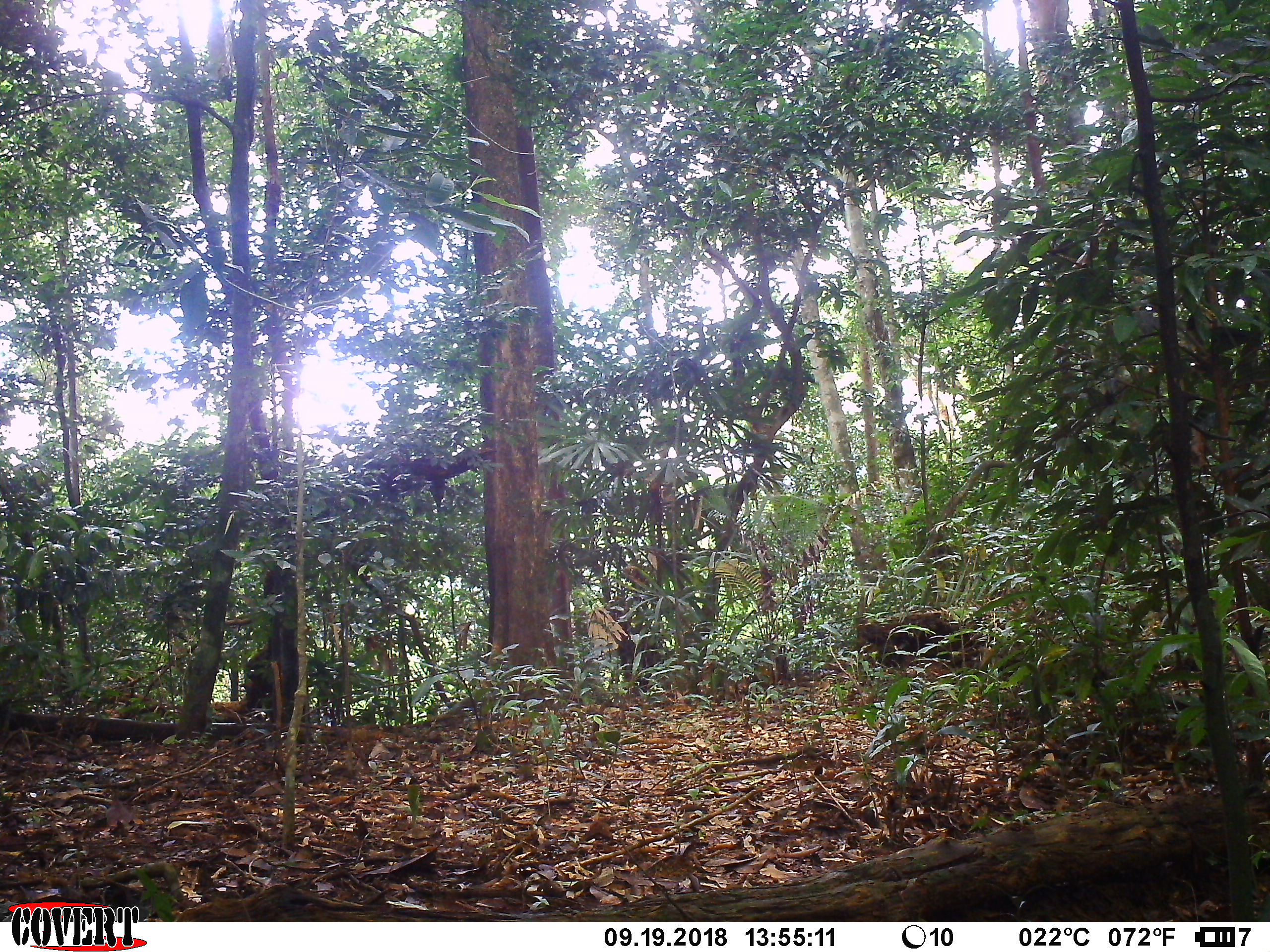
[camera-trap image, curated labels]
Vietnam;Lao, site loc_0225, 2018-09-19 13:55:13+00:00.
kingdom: Animalia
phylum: Chordata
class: Mammalia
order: Artiodactyla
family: Suidae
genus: Sus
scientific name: Sus scrofa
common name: eurasian wild pig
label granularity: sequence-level